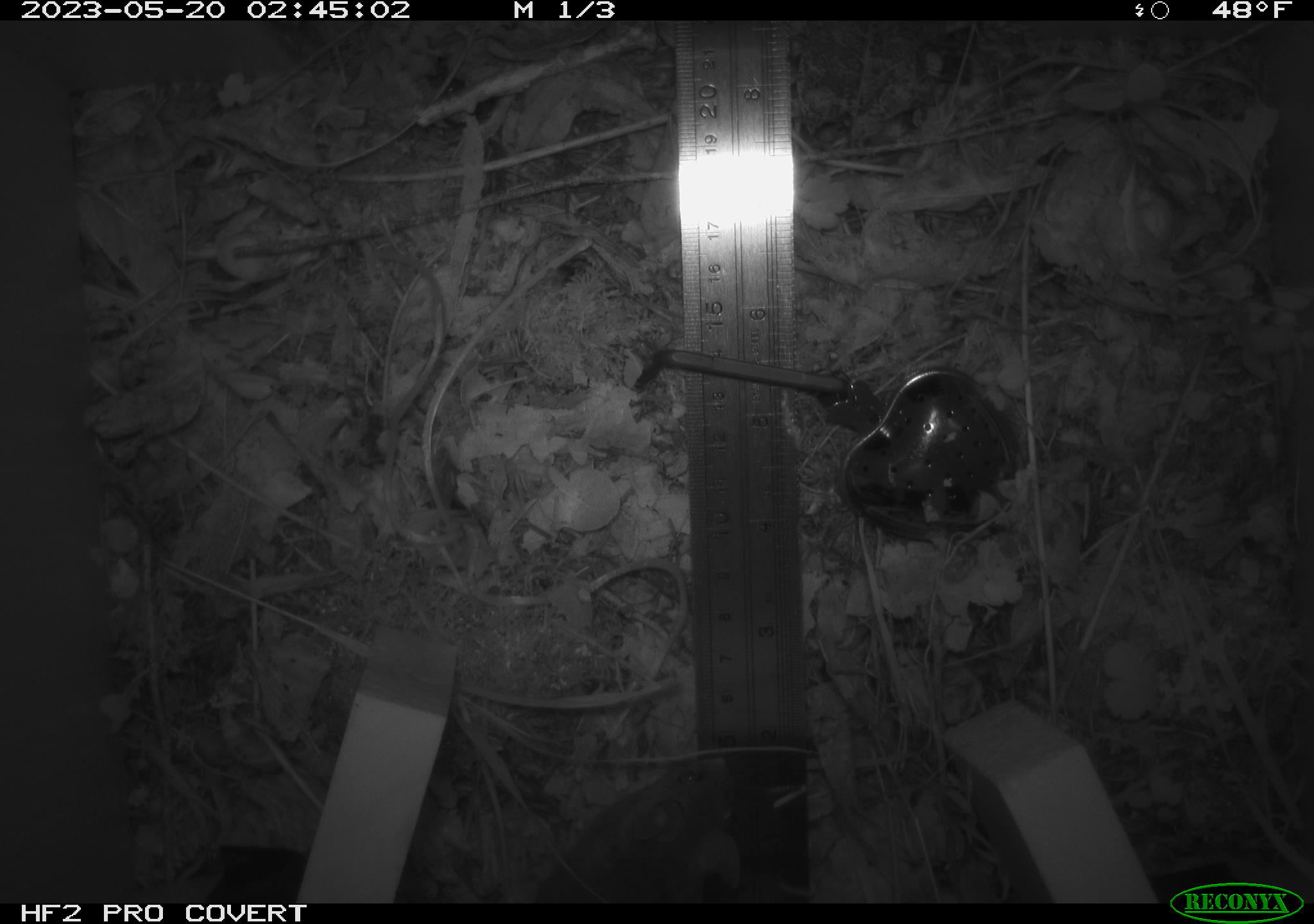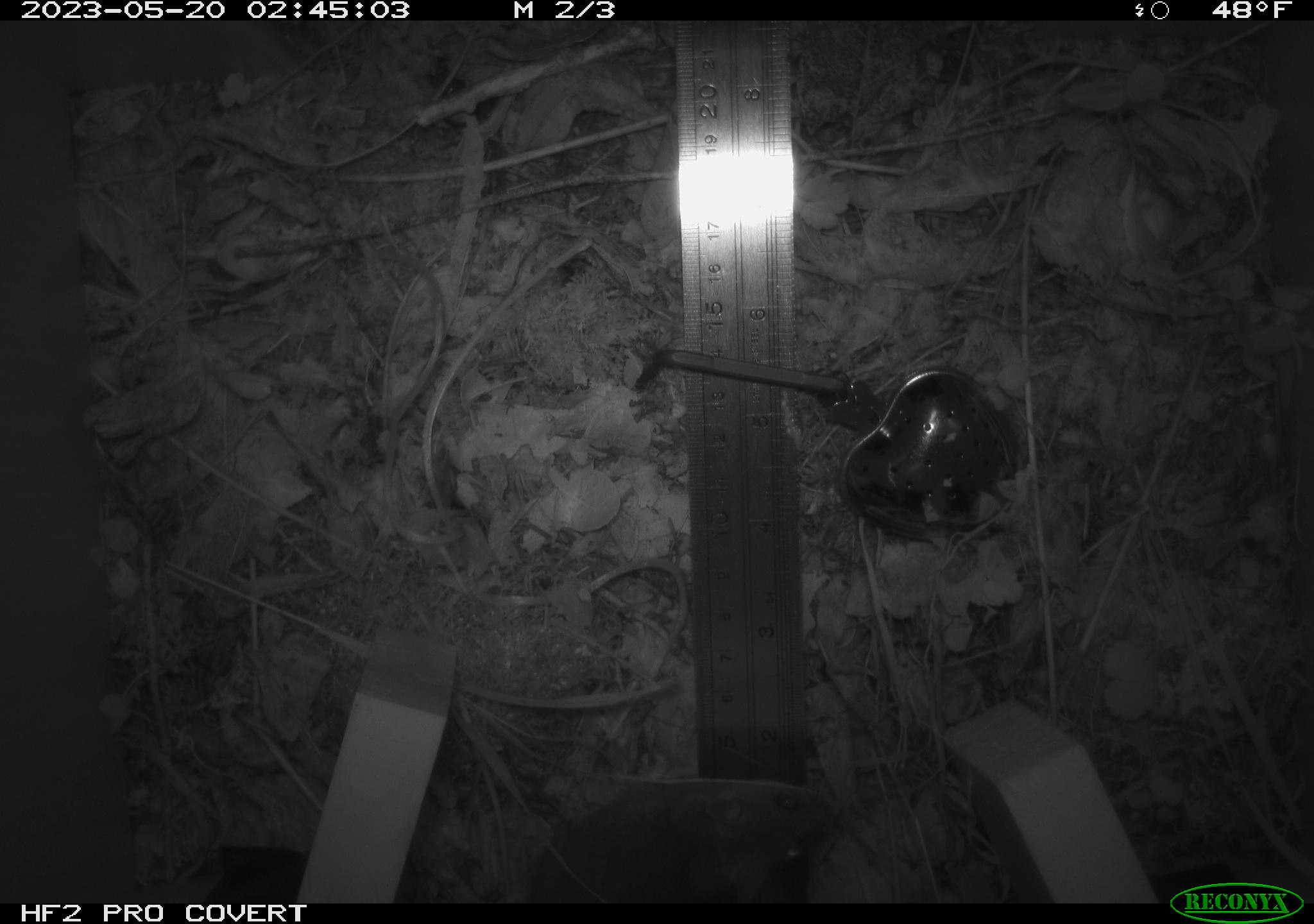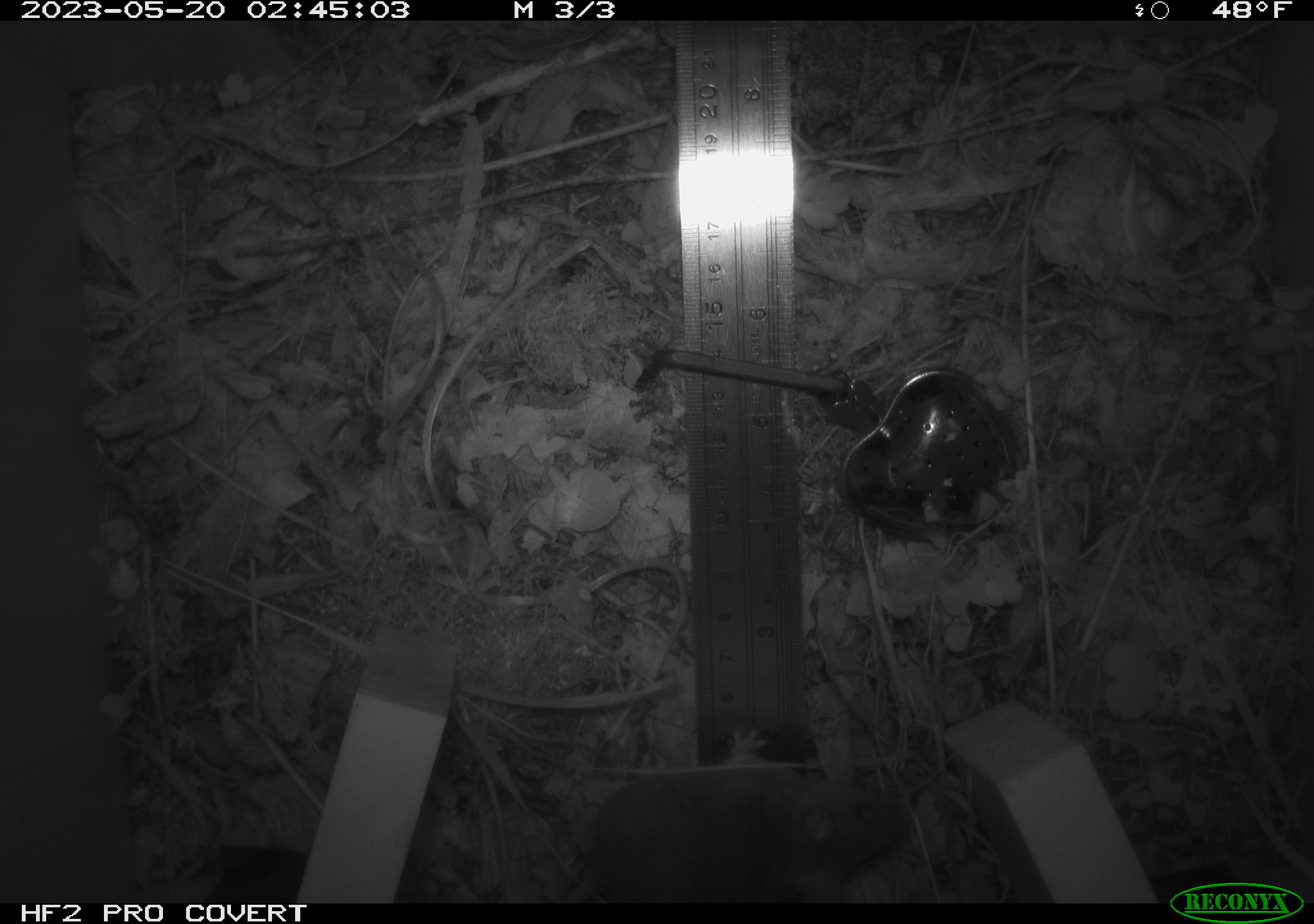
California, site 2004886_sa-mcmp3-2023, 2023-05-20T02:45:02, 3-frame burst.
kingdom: Animalia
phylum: Chordata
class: Mammalia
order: Rodentia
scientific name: Rodentia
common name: mouse species